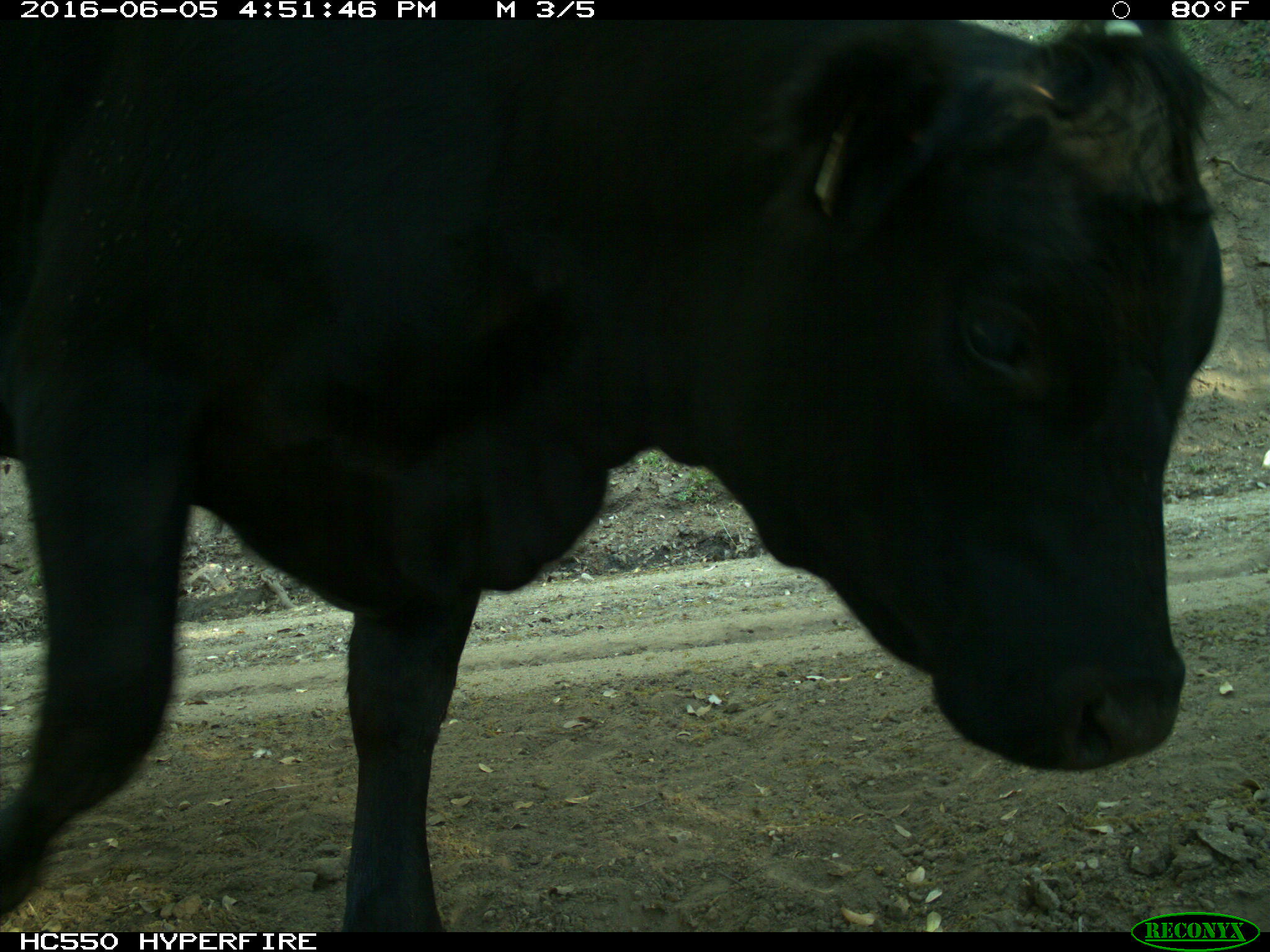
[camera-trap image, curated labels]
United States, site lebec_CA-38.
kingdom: Animalia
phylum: Chordata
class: Mammalia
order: Artiodactyla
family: Bovidae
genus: Bos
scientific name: Bos taurus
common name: domestic cow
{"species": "Bos taurus (domestic cow)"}